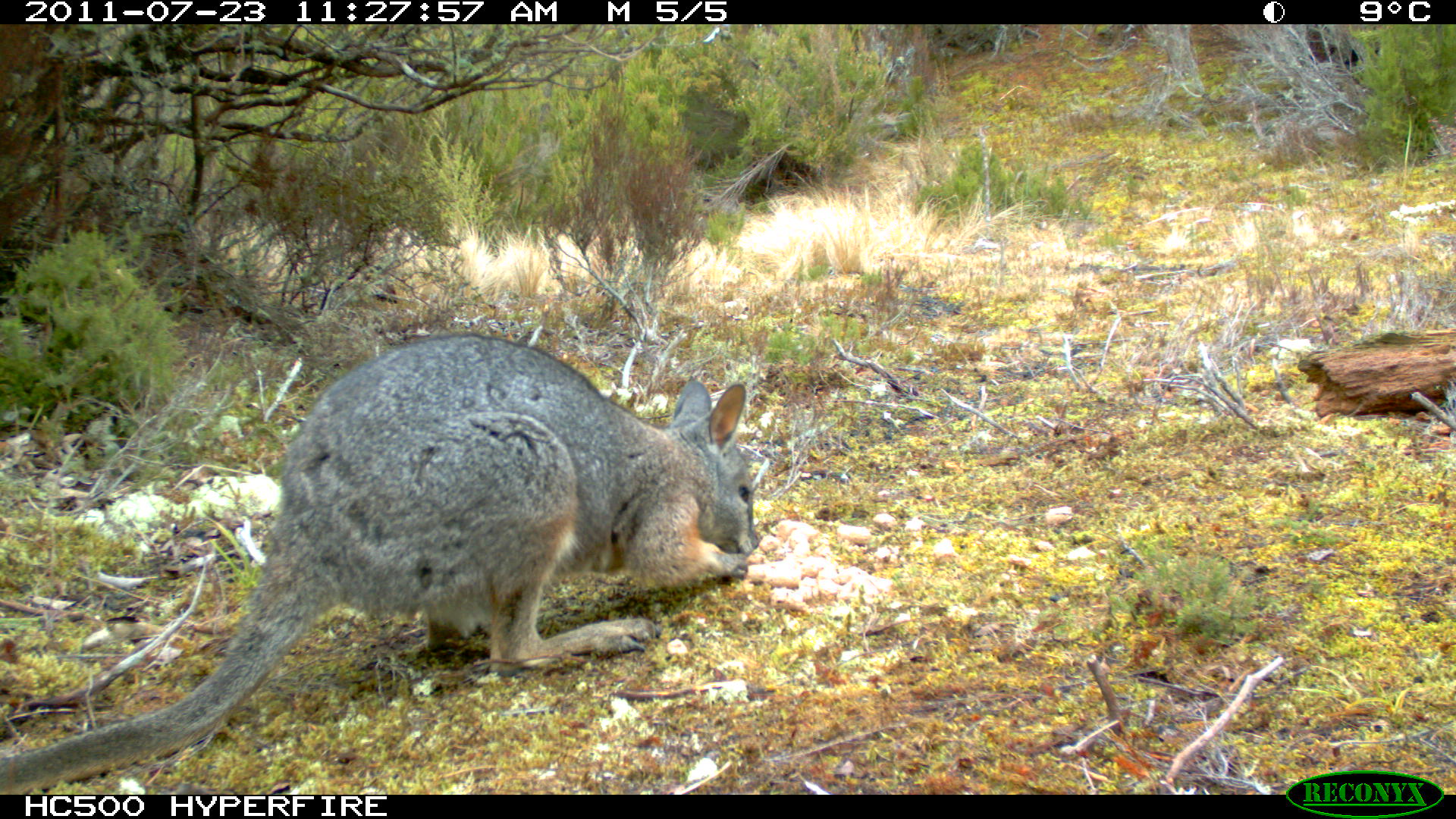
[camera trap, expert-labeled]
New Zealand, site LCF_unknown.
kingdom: Animalia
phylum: Chordata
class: Mammalia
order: Diprotodontia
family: Macropodidae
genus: Notamacropus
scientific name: Notamacropus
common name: wallaby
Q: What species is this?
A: Wallaby (Notamacropus).